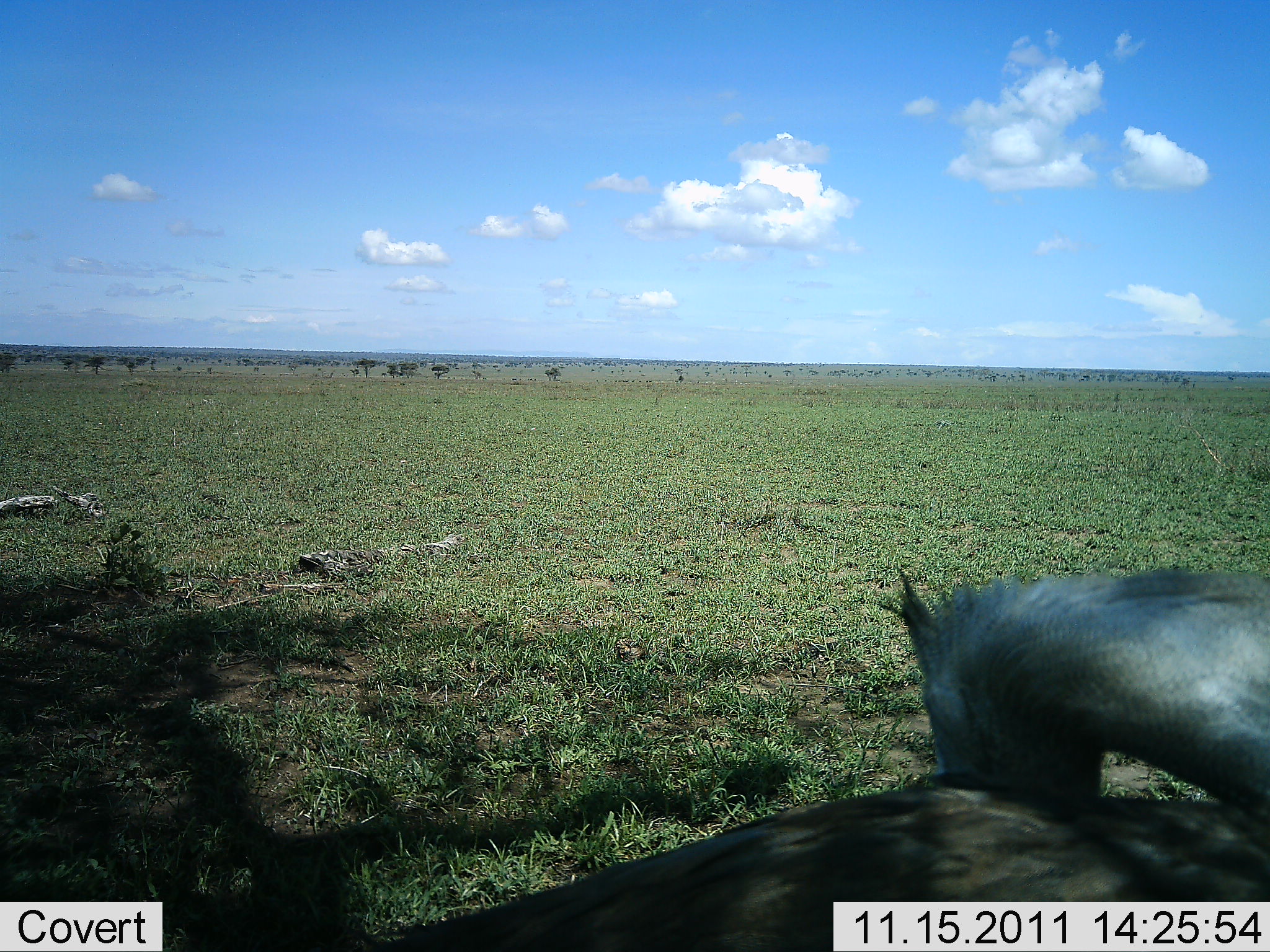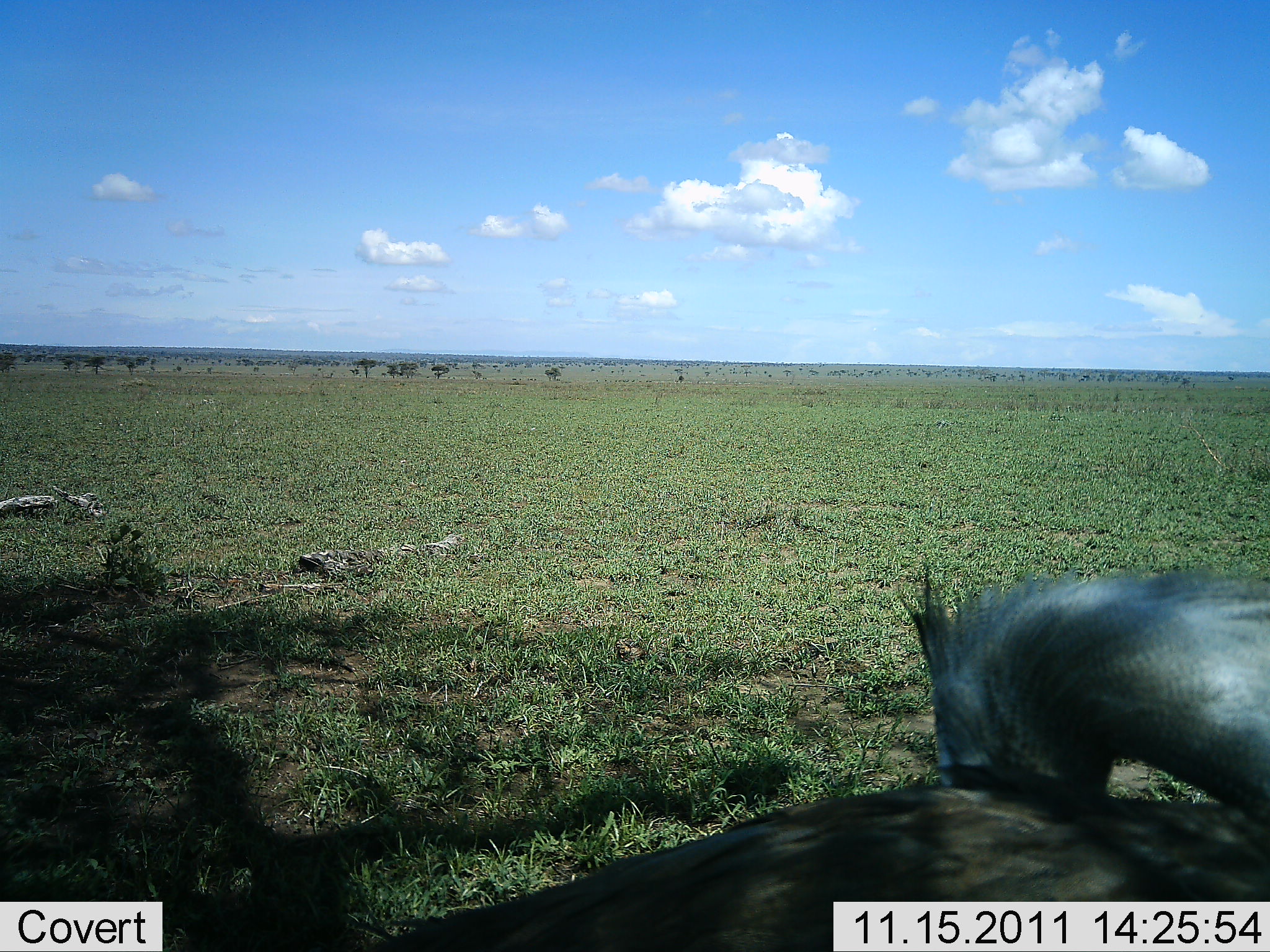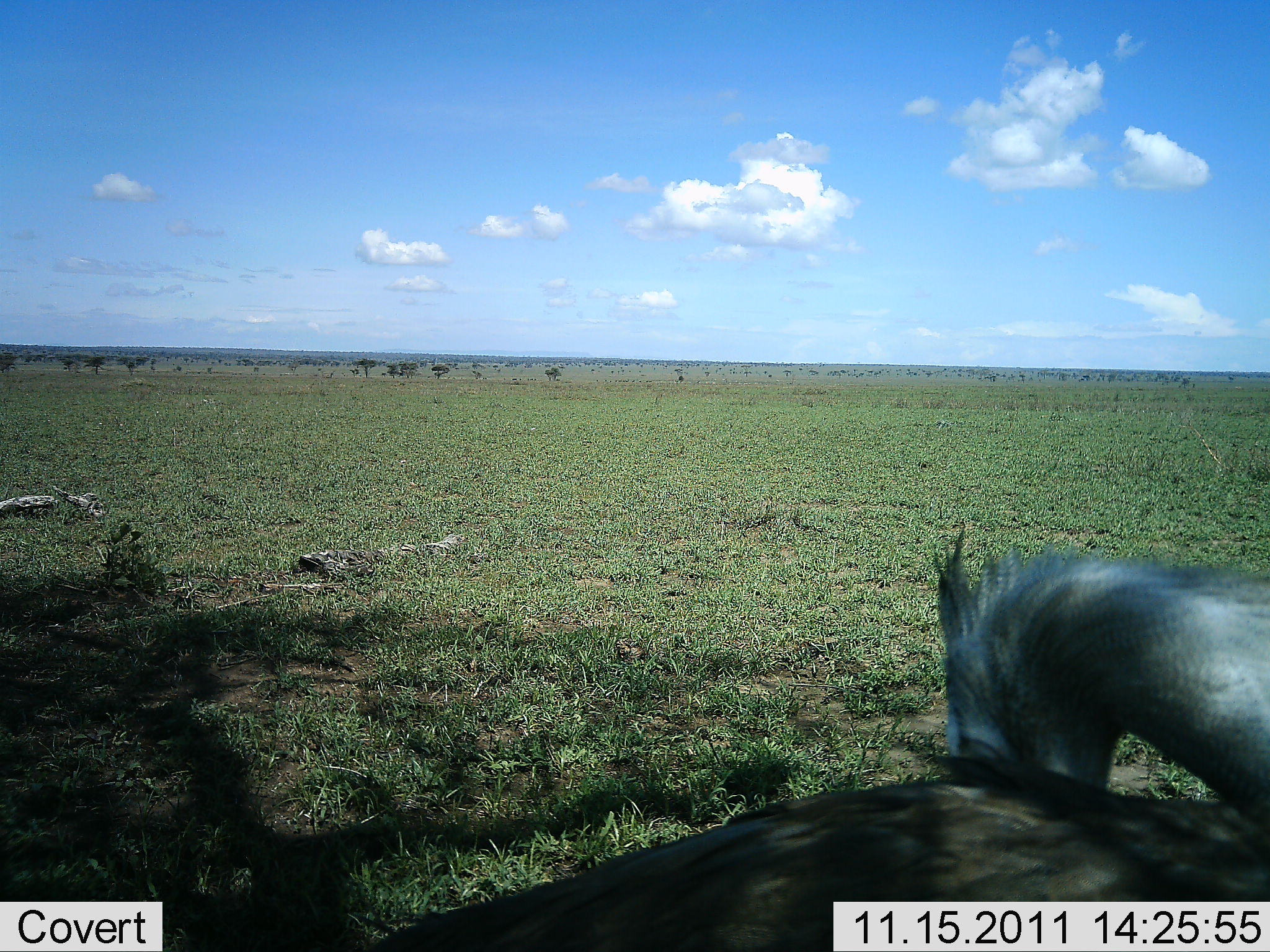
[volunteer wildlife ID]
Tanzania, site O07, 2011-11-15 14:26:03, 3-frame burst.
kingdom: Animalia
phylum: Chordata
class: Aves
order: Otidiformes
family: Otididae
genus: Ardeotis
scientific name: Ardeotis kori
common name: kori bustard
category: koribustard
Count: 1.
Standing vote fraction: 44%.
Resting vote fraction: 44%.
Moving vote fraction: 11%.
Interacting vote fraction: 0%.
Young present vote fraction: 0%.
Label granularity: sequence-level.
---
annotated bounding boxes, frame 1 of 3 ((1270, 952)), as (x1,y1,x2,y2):
animal: (397,560,1270,952)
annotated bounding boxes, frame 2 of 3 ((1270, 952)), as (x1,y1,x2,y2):
animal: (395,561,1270,952)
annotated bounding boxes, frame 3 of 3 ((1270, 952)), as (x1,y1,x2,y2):
animal: (394,532,1270,952)